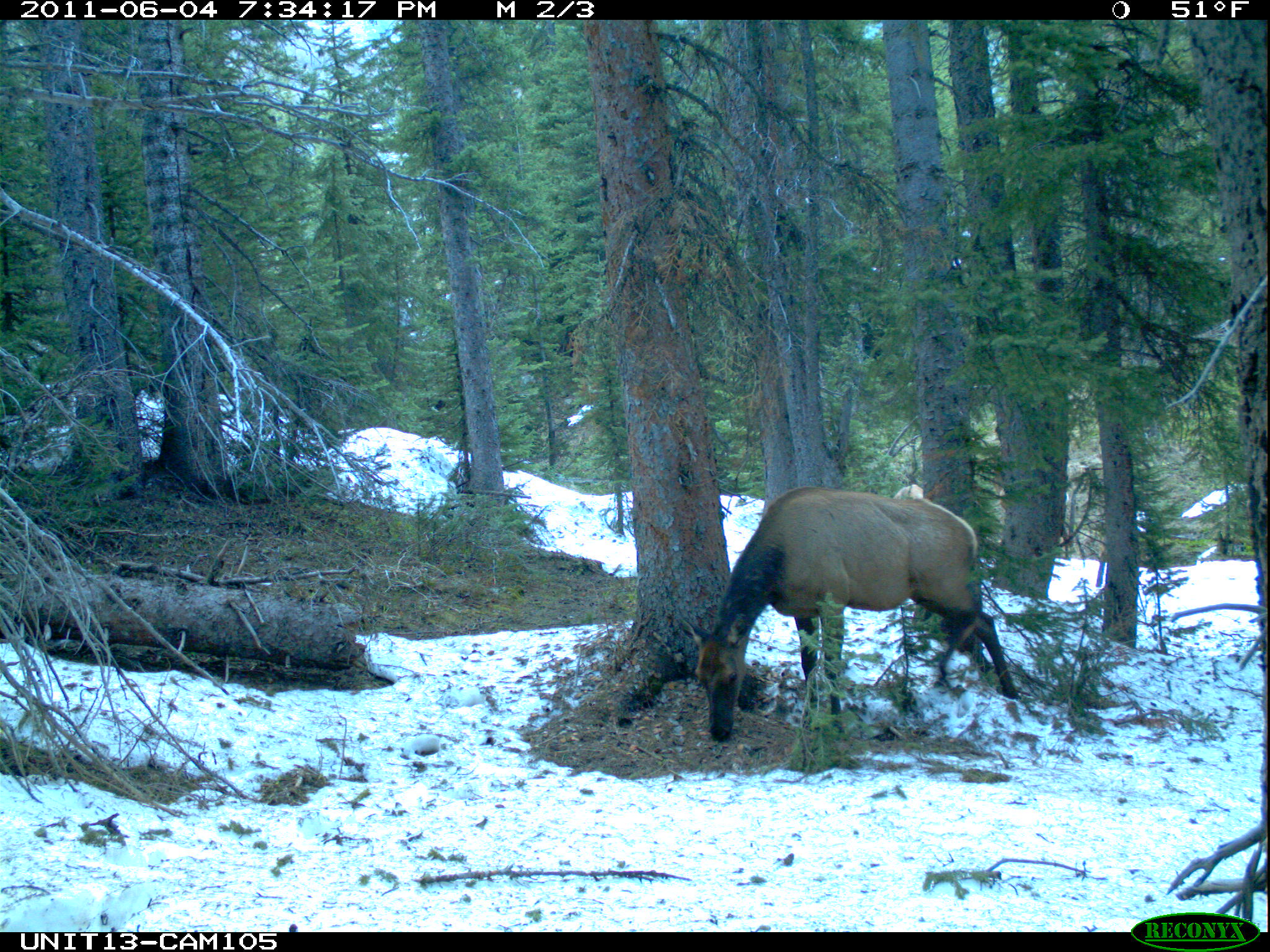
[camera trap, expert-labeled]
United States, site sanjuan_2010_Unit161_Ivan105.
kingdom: Animalia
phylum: Chordata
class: Mammalia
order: Artiodactyla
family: Cervidae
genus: Cervus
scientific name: Cervus elaphus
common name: red deer